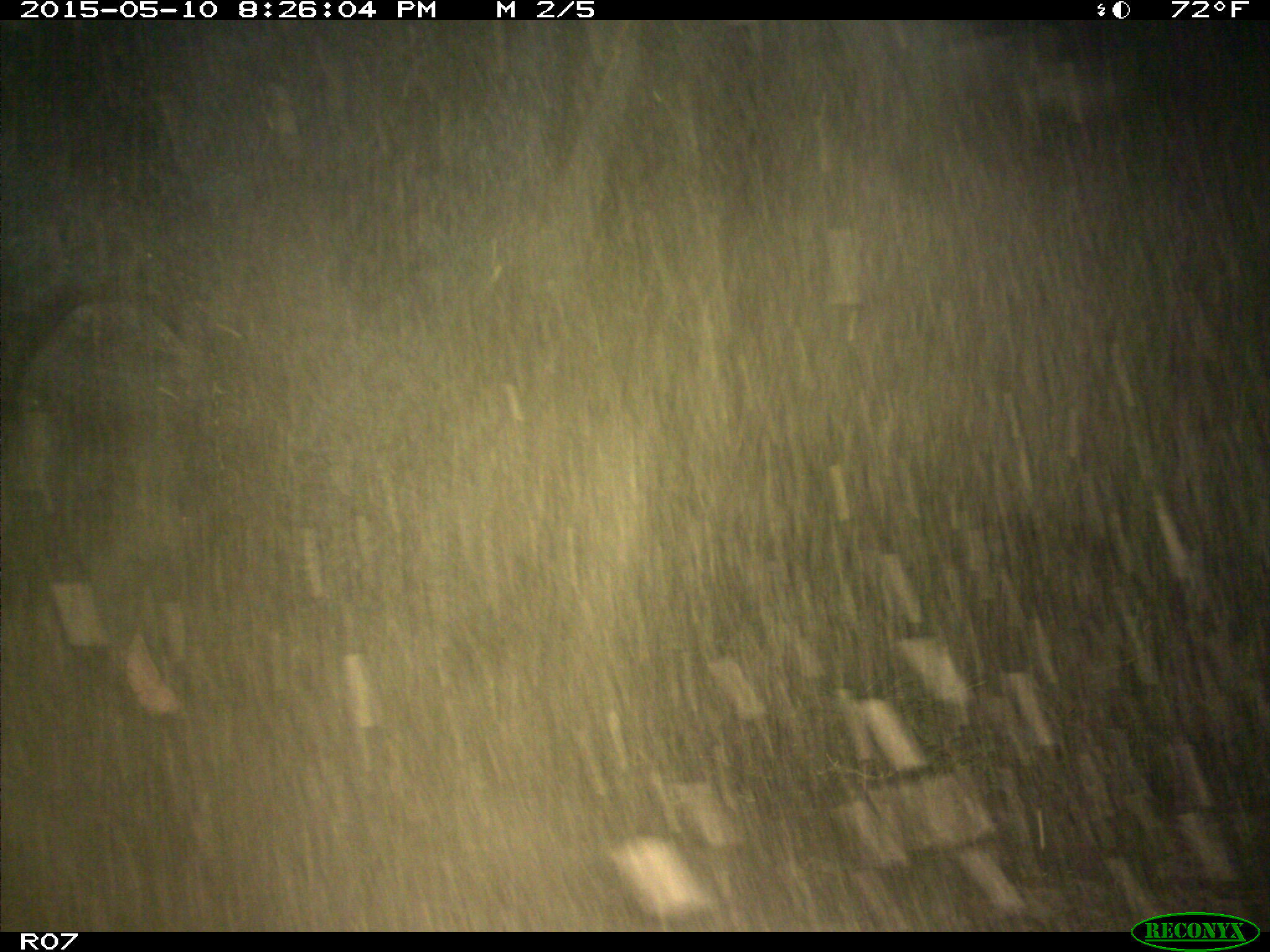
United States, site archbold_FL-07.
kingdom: Animalia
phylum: Chordata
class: Mammalia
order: Artiodactyla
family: Bovidae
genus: Bos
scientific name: Bos taurus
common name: domestic cow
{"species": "Bos taurus (domestic cow)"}